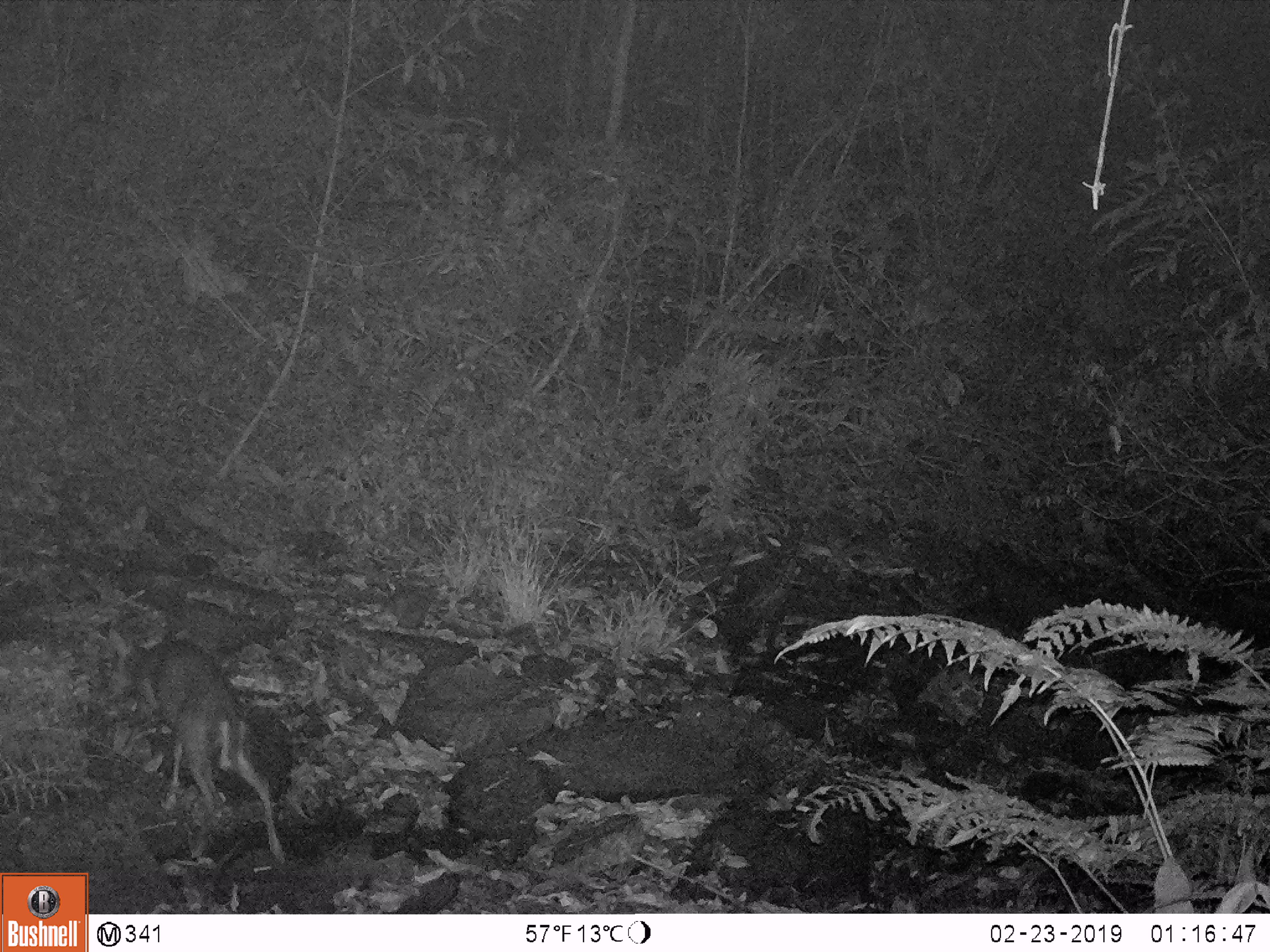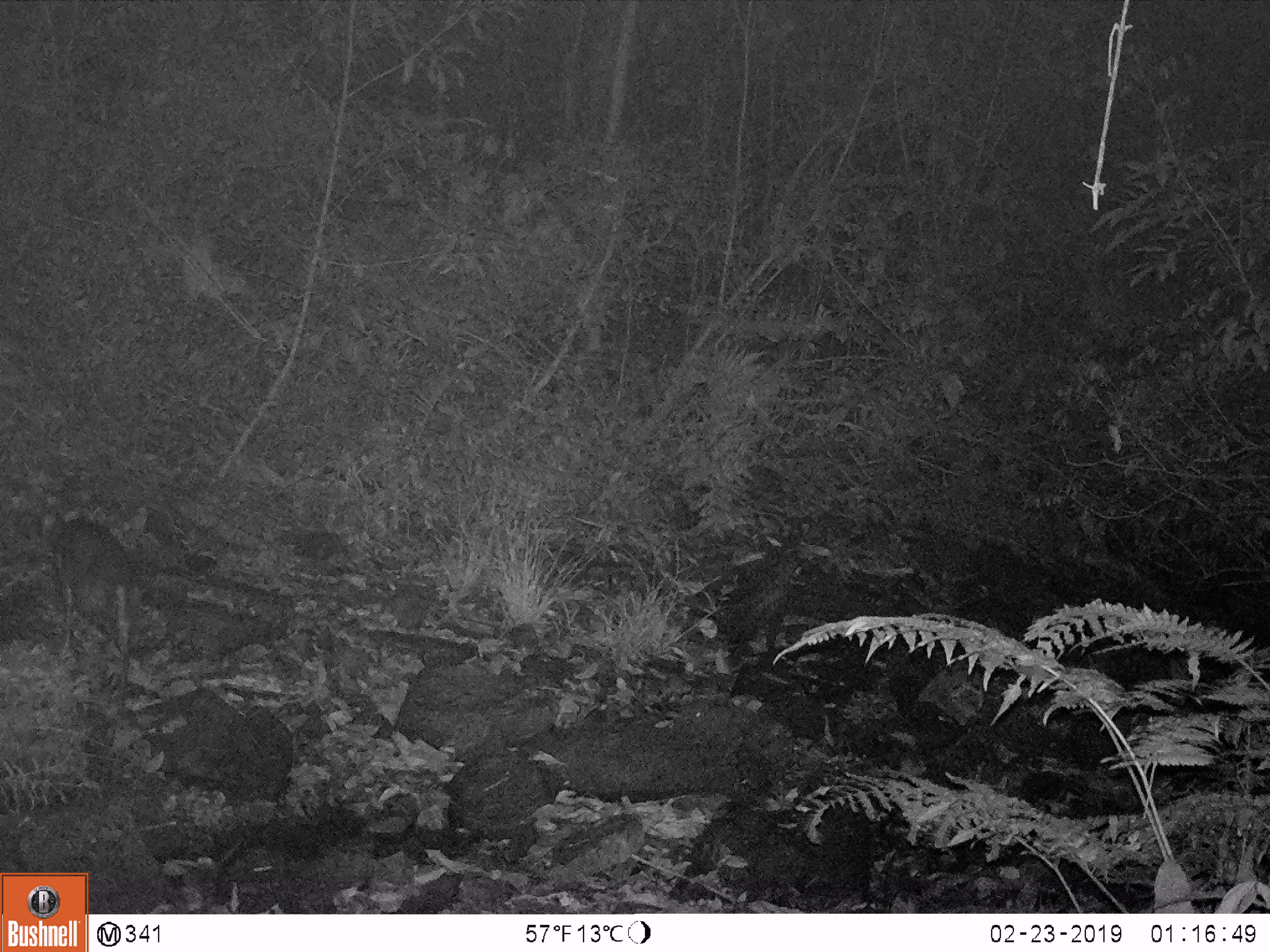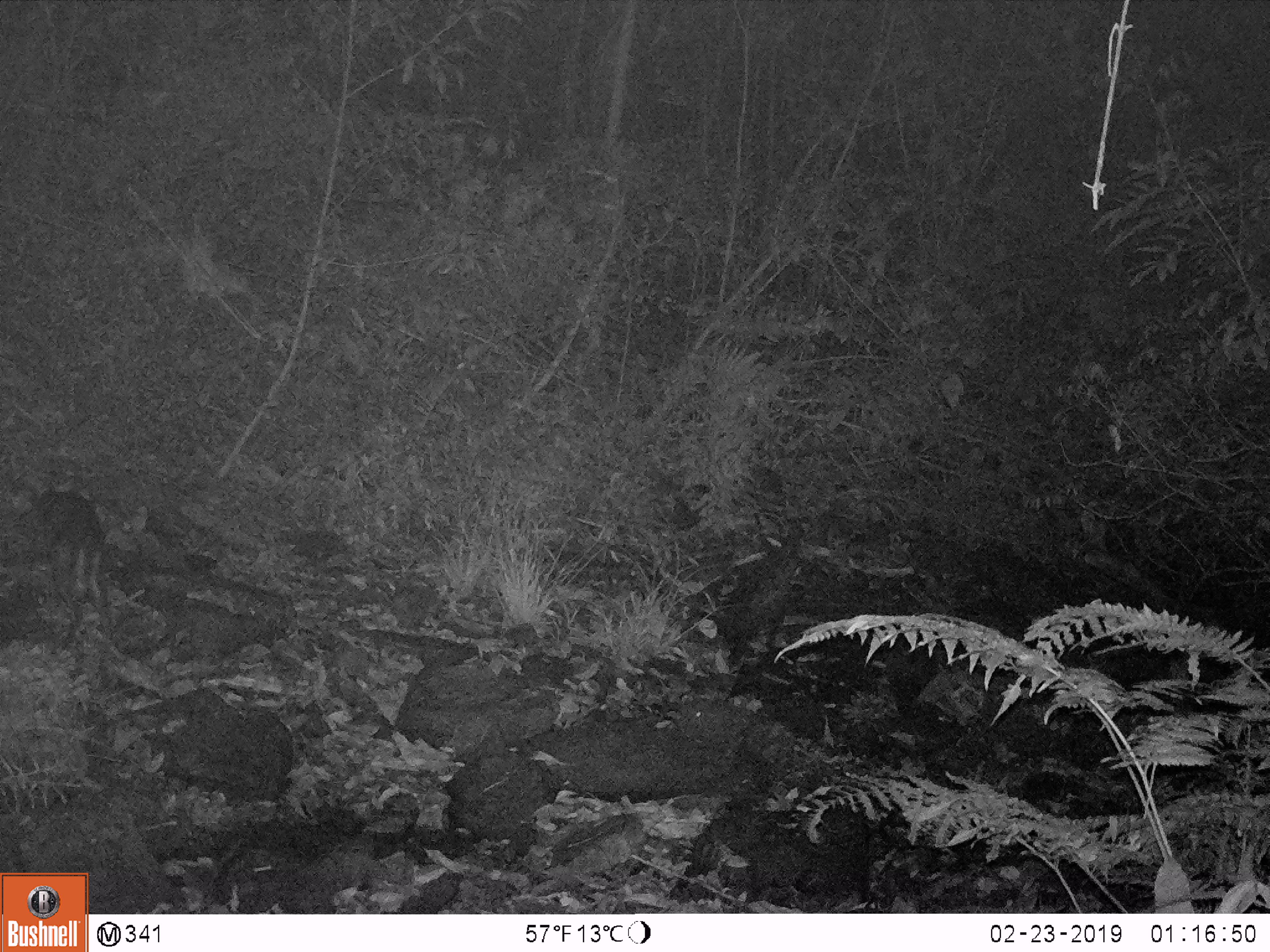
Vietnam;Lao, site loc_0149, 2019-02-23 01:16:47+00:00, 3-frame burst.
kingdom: Animalia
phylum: Chordata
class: Mammalia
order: Artiodactyla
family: Cervidae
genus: Muntiacus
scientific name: Muntiacus rooseveltorum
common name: roosevelt's muntjac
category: roosevelts muntjac group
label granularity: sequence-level